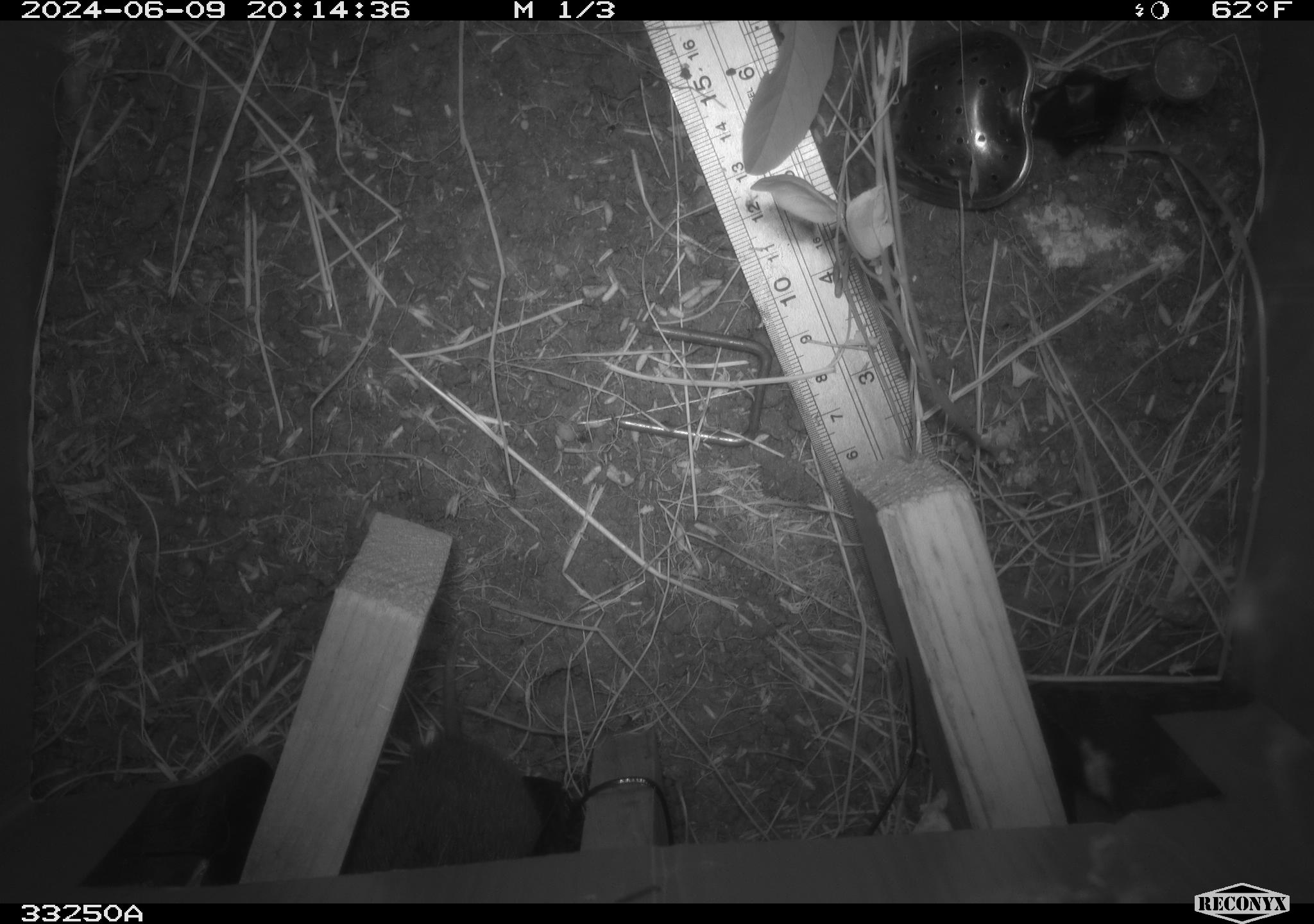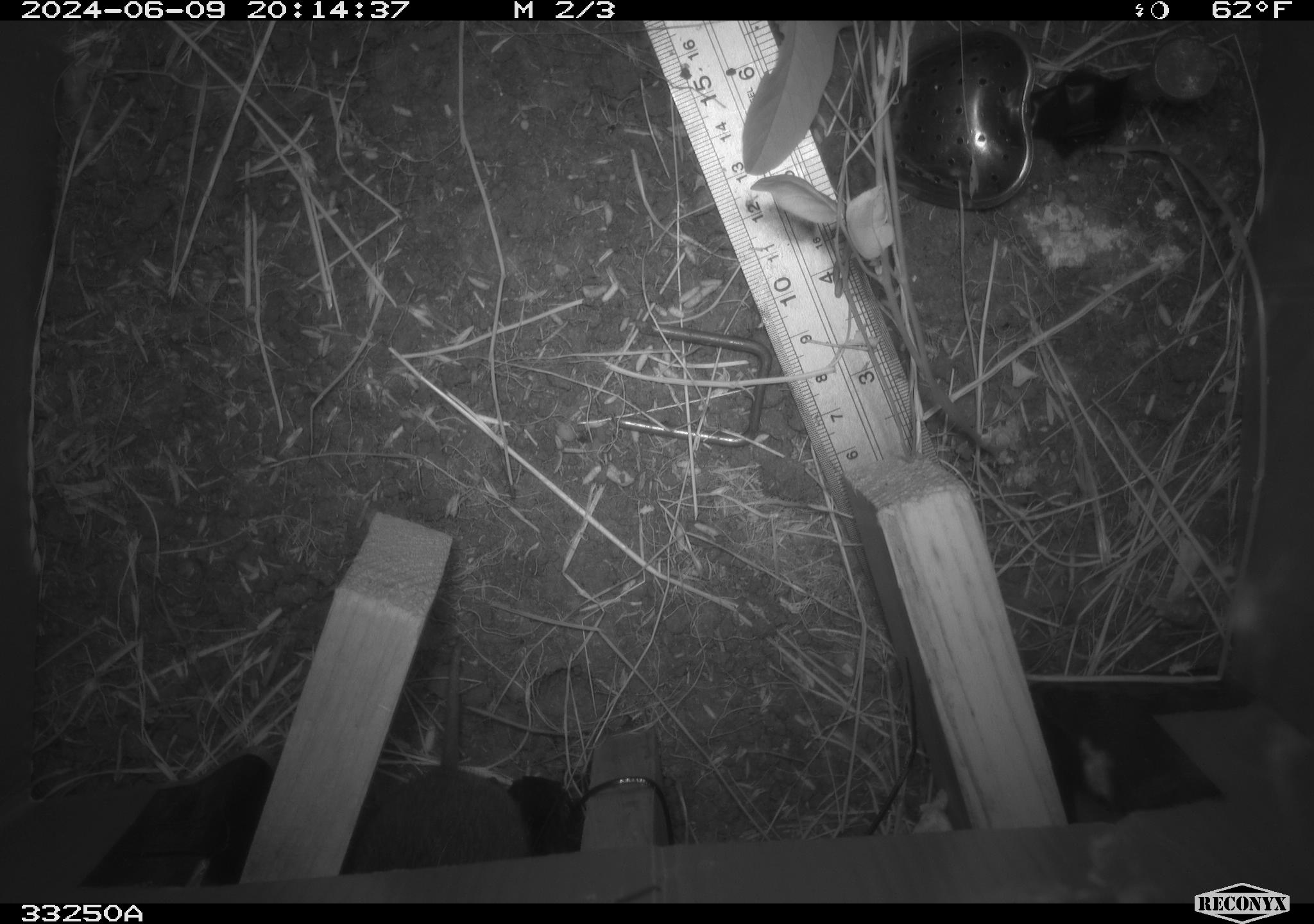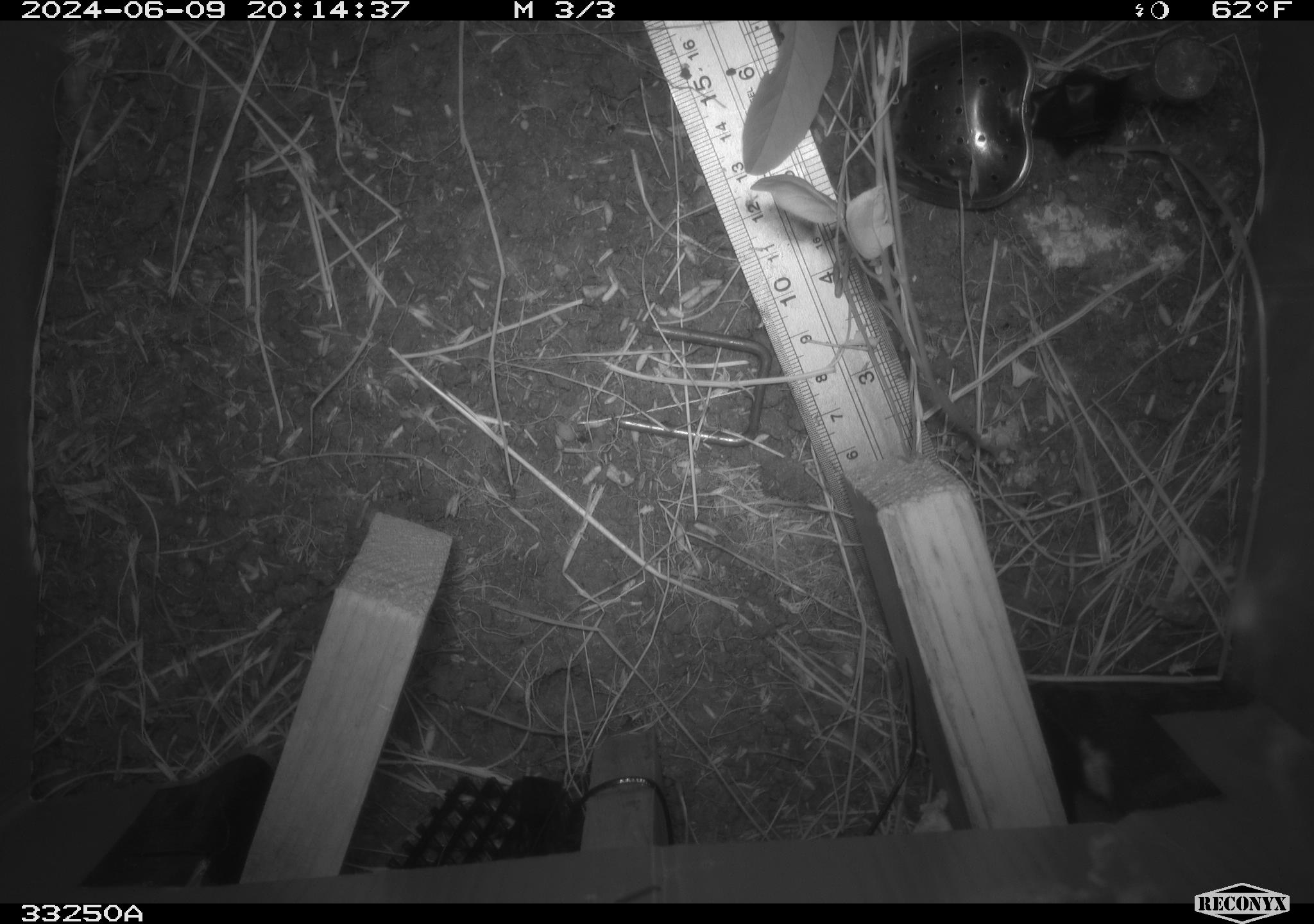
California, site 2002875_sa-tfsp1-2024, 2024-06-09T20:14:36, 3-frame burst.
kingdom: Animalia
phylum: Chordata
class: Mammalia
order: Rodentia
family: Cricetidae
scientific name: Arvicolinae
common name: voles, lemmings, and muskrats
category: arvicolinae subfamily